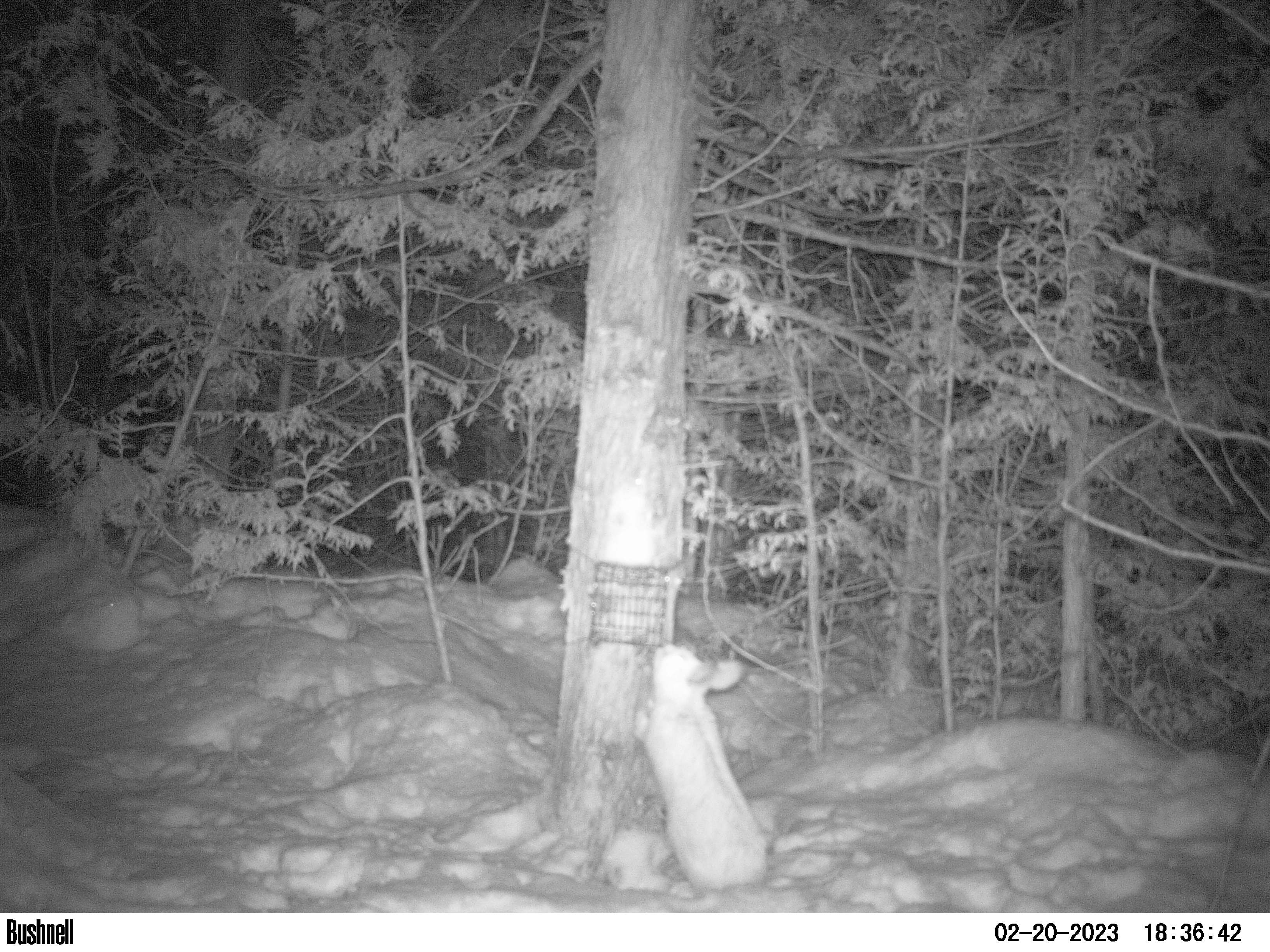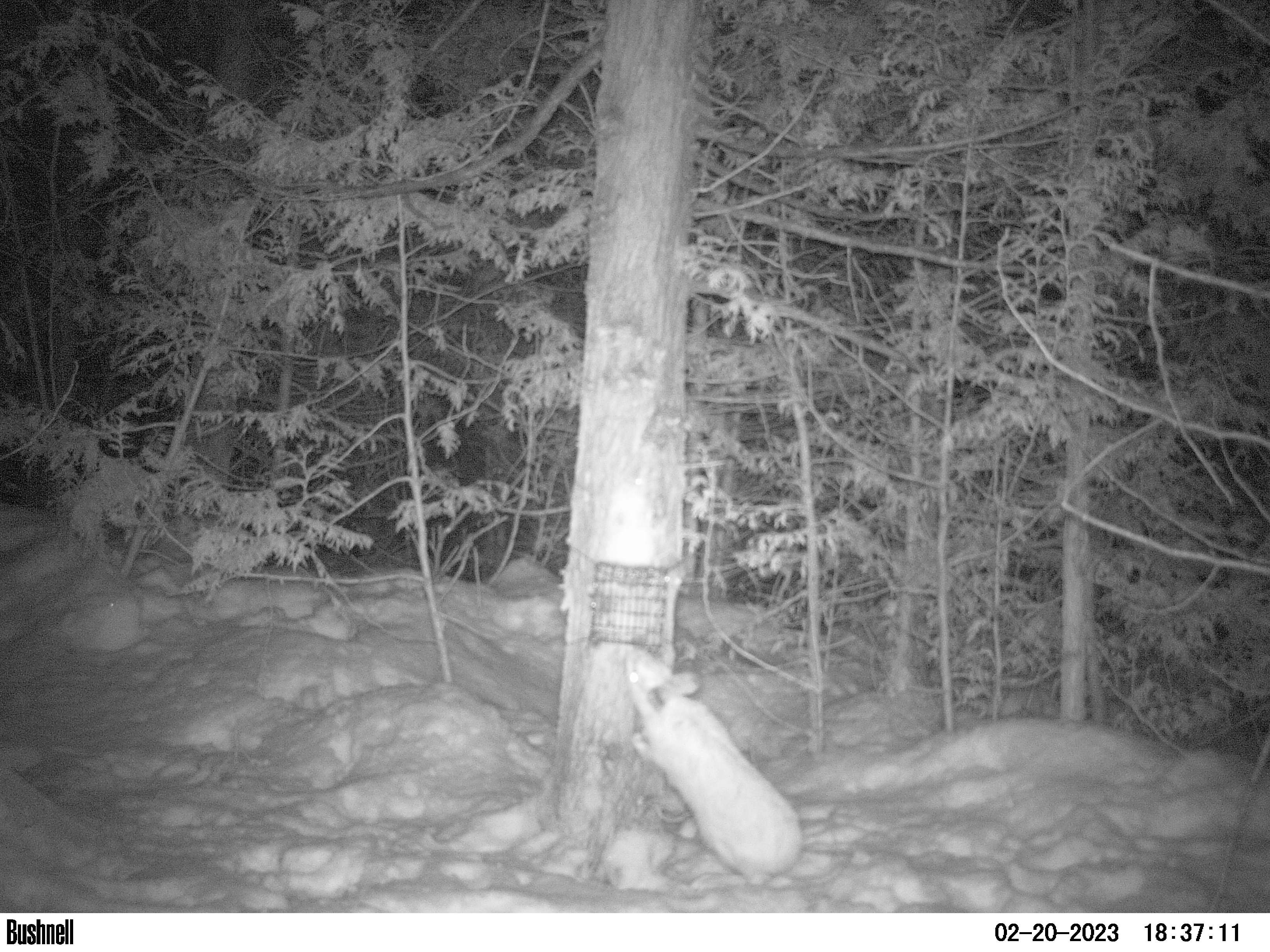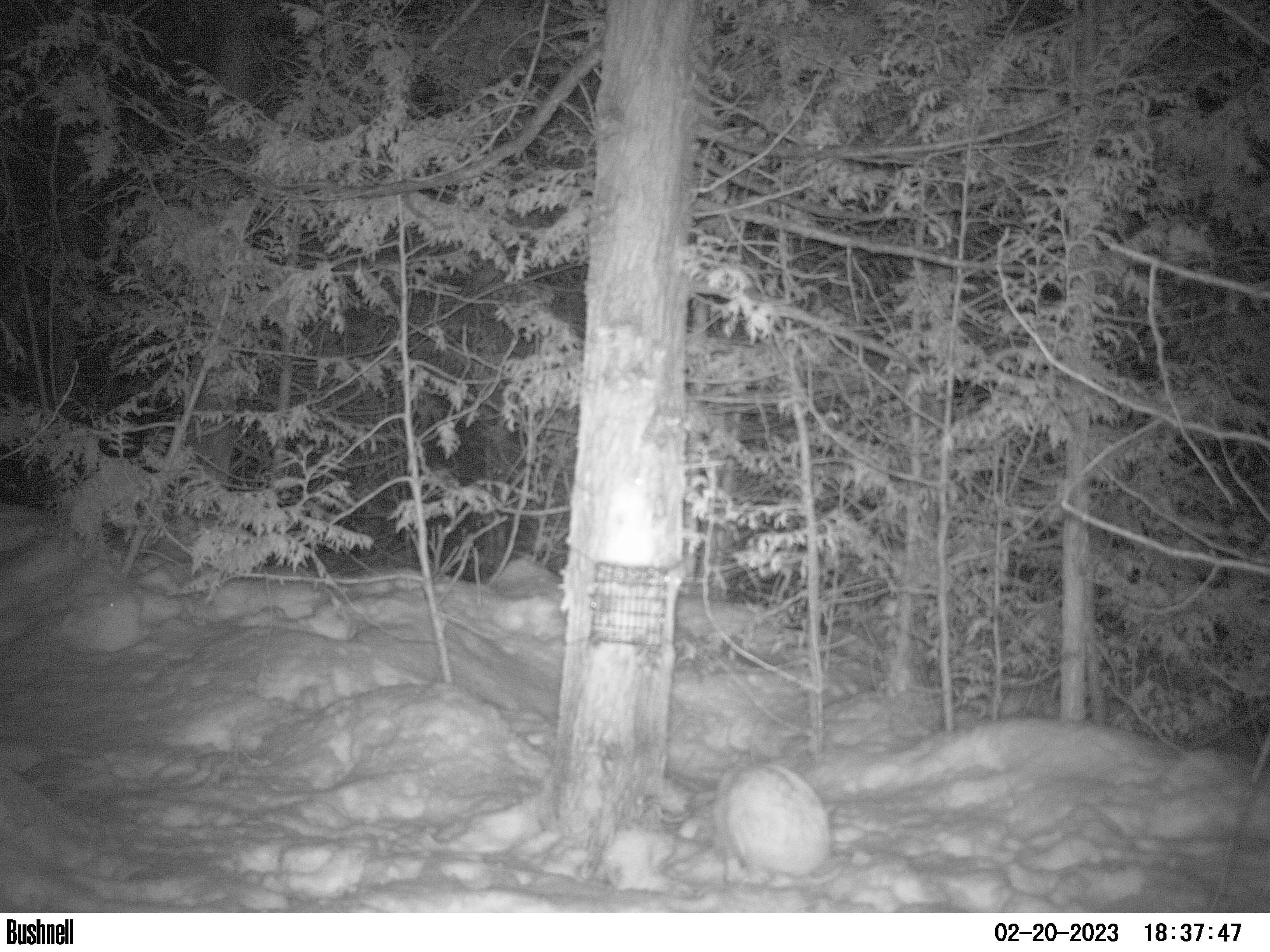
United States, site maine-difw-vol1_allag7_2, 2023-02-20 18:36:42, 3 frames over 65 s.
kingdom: Animalia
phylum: Chordata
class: Mammalia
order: Lagomorpha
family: Leporidae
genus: Lepus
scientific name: Lepus americanus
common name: snowshoe hare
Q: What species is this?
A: Snowshoe hare (Lepus americanus).